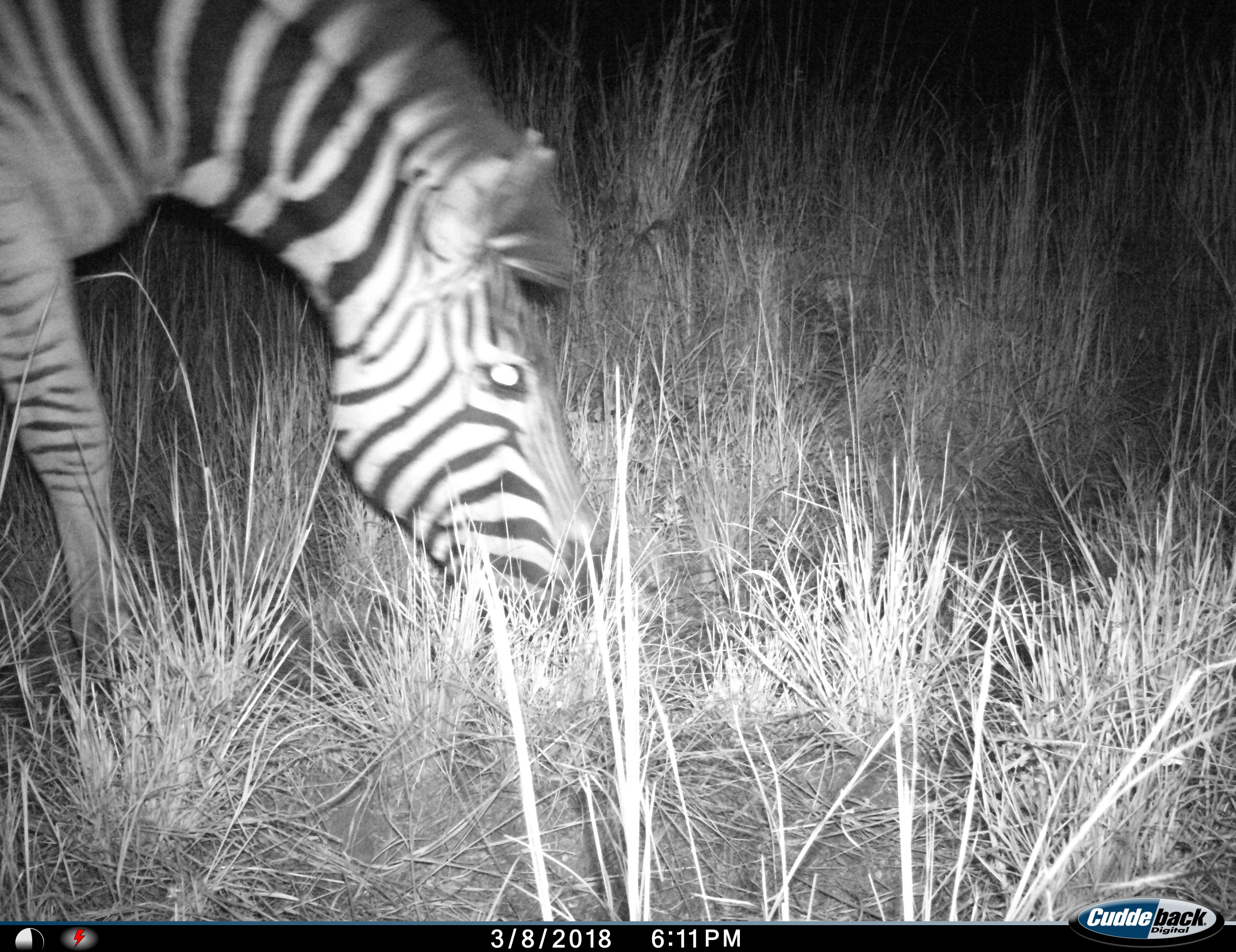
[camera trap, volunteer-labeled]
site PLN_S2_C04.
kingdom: Animalia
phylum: Chordata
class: Mammalia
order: Perissodactyla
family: Equidae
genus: Equus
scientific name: Equus quagga burchellii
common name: burchell's zebra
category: zebraburchells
Zebraburchells (burchell's zebra) (Equus quagga burchellii), count 1. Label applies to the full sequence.